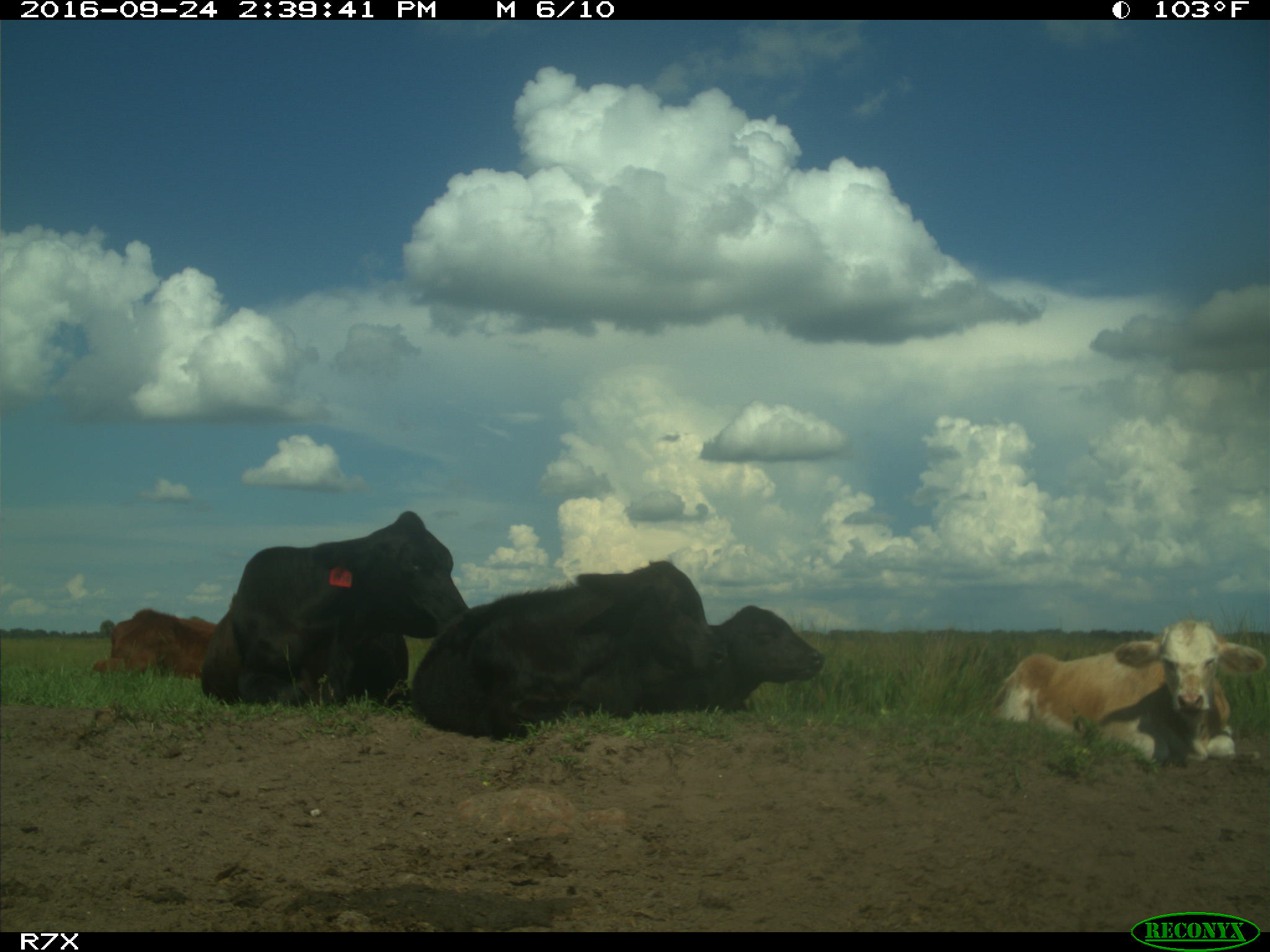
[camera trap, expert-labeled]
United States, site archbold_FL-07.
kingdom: Animalia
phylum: Chordata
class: Mammalia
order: Artiodactyla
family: Bovidae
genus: Bos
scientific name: Bos taurus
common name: domestic cow